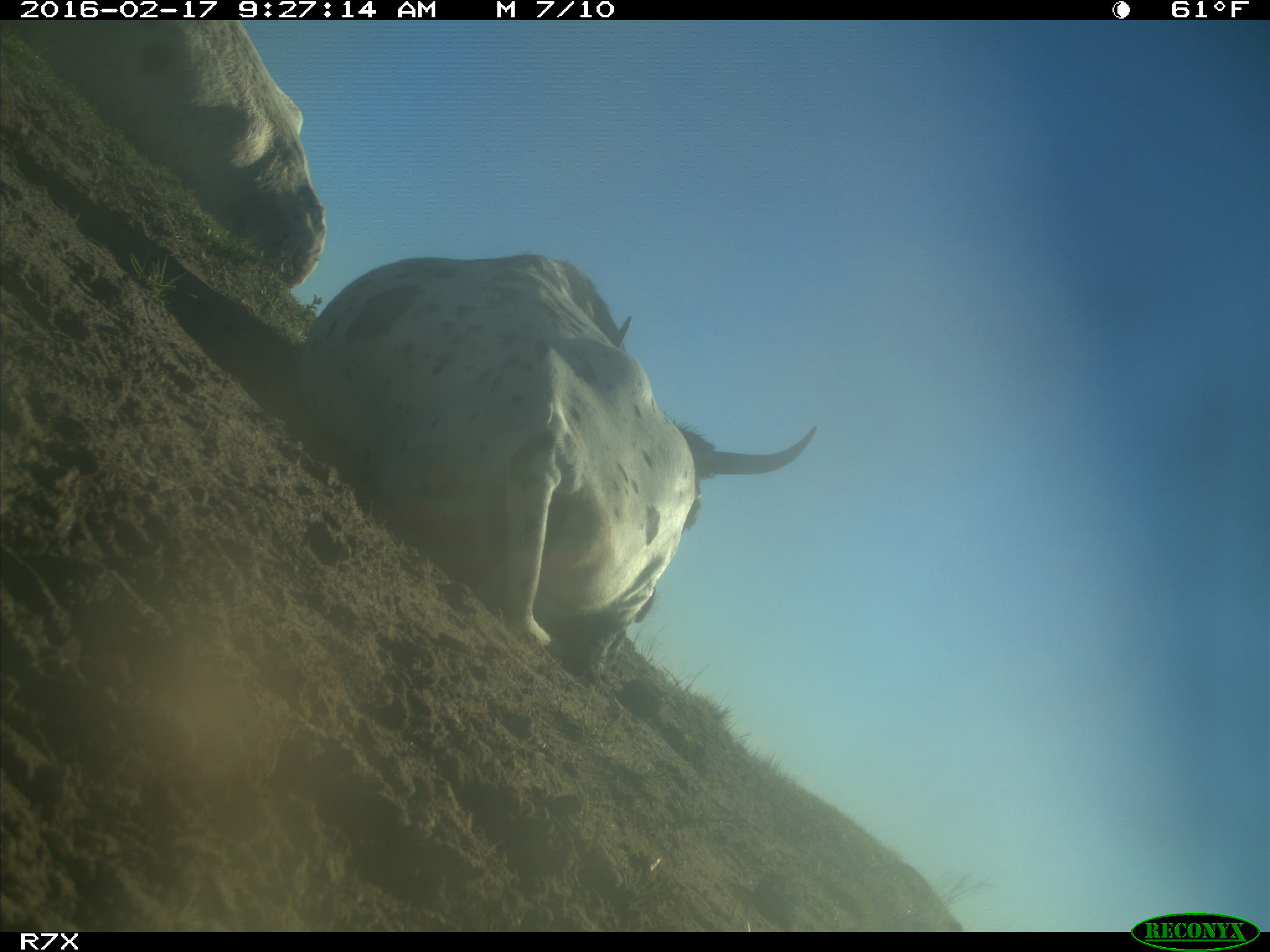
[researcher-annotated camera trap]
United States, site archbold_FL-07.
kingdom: Animalia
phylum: Chordata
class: Mammalia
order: Artiodactyla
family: Bovidae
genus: Bos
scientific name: Bos taurus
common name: domestic cow